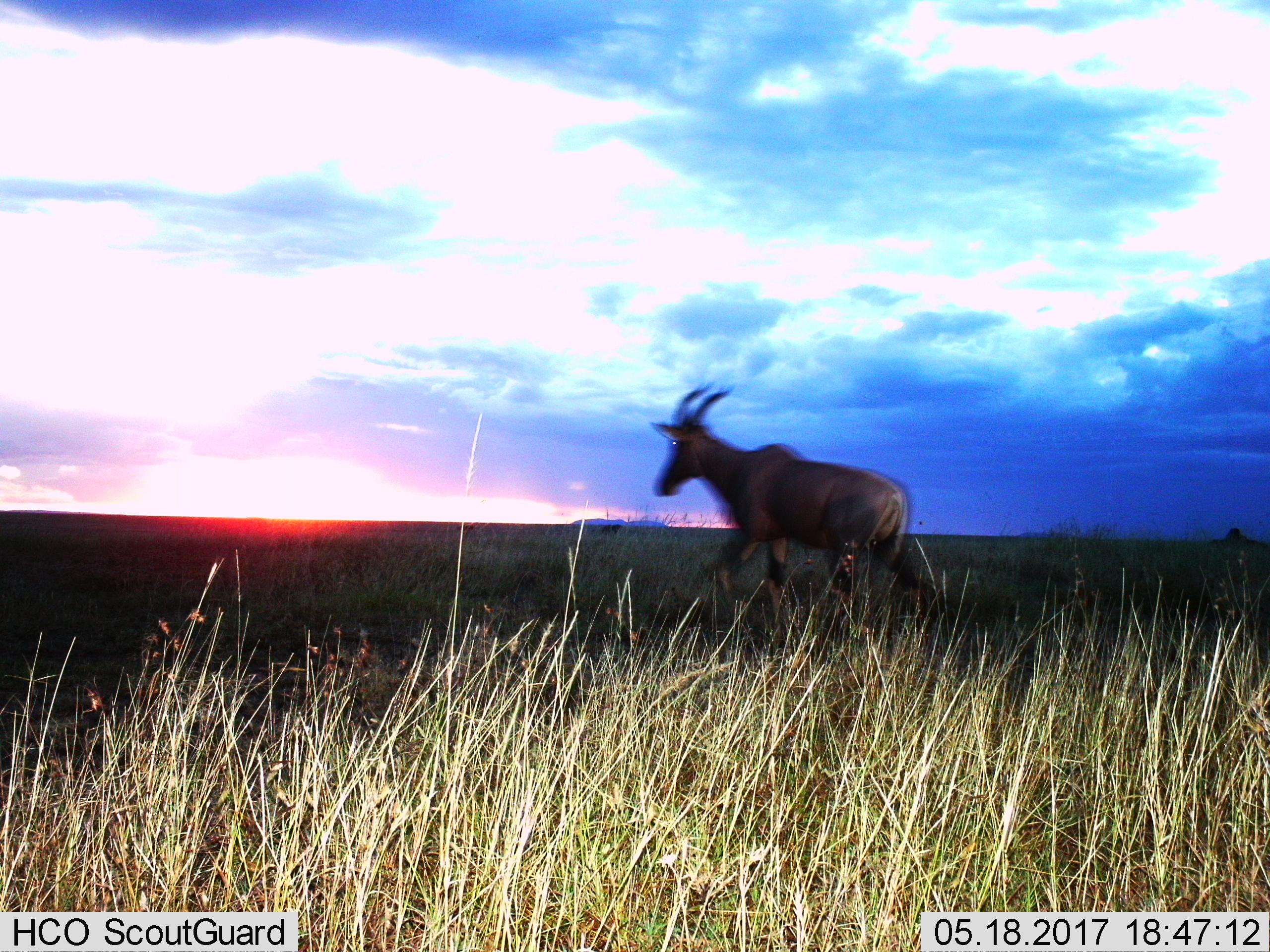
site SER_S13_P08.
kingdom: Animalia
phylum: Chordata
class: Mammalia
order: Artiodactyla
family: Bovidae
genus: Damaliscus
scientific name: Damaliscus lunatus jimela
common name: topi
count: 1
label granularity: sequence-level